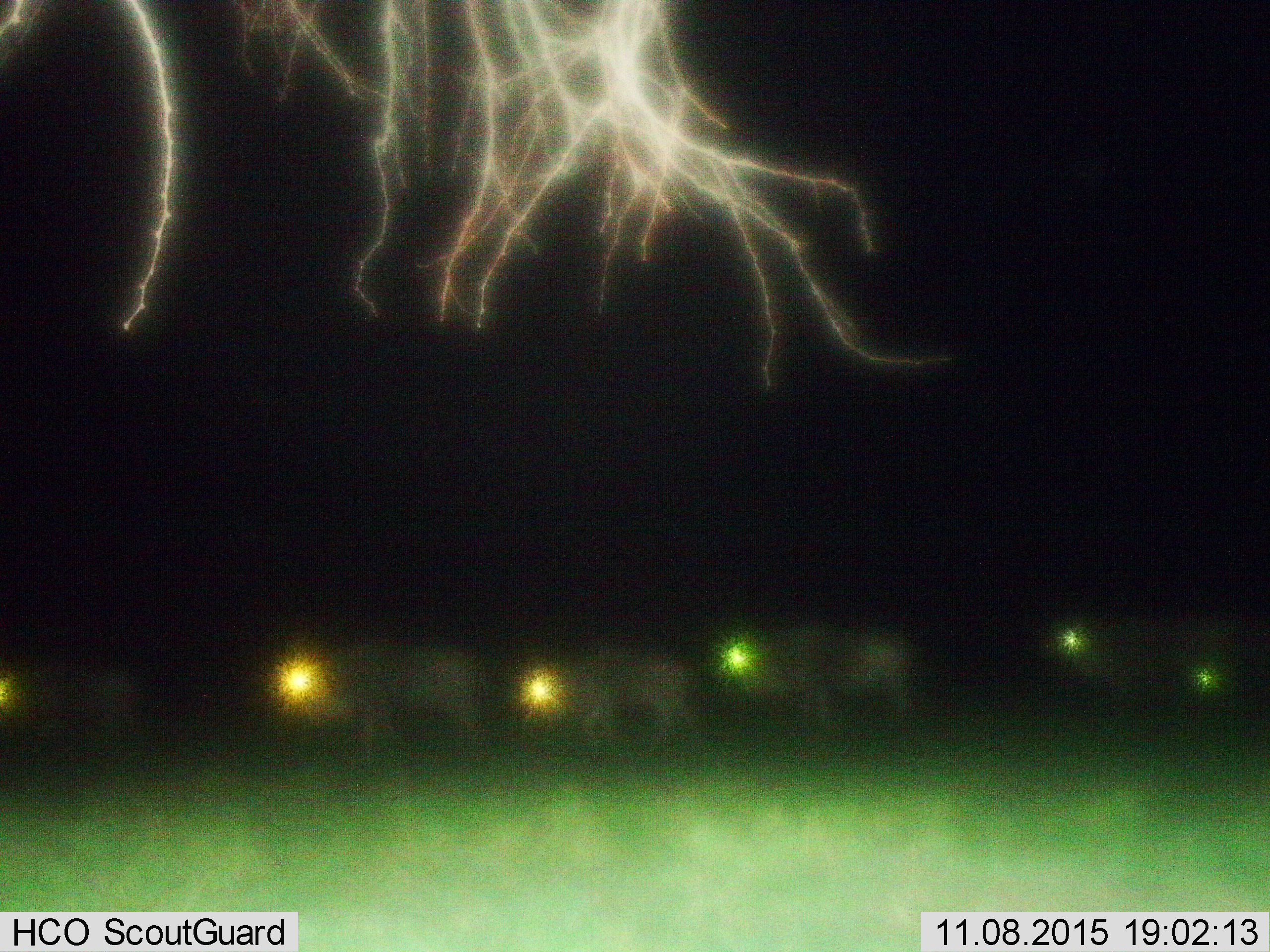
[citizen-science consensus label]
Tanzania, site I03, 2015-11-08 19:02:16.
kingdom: Animalia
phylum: Chordata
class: Mammalia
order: Artiodactyla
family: Bovidae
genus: Connochaetes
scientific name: Connochaetes taurinus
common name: blue wildebeest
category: wildebeest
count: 6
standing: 17%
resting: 0%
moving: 100%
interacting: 0%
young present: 33%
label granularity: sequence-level